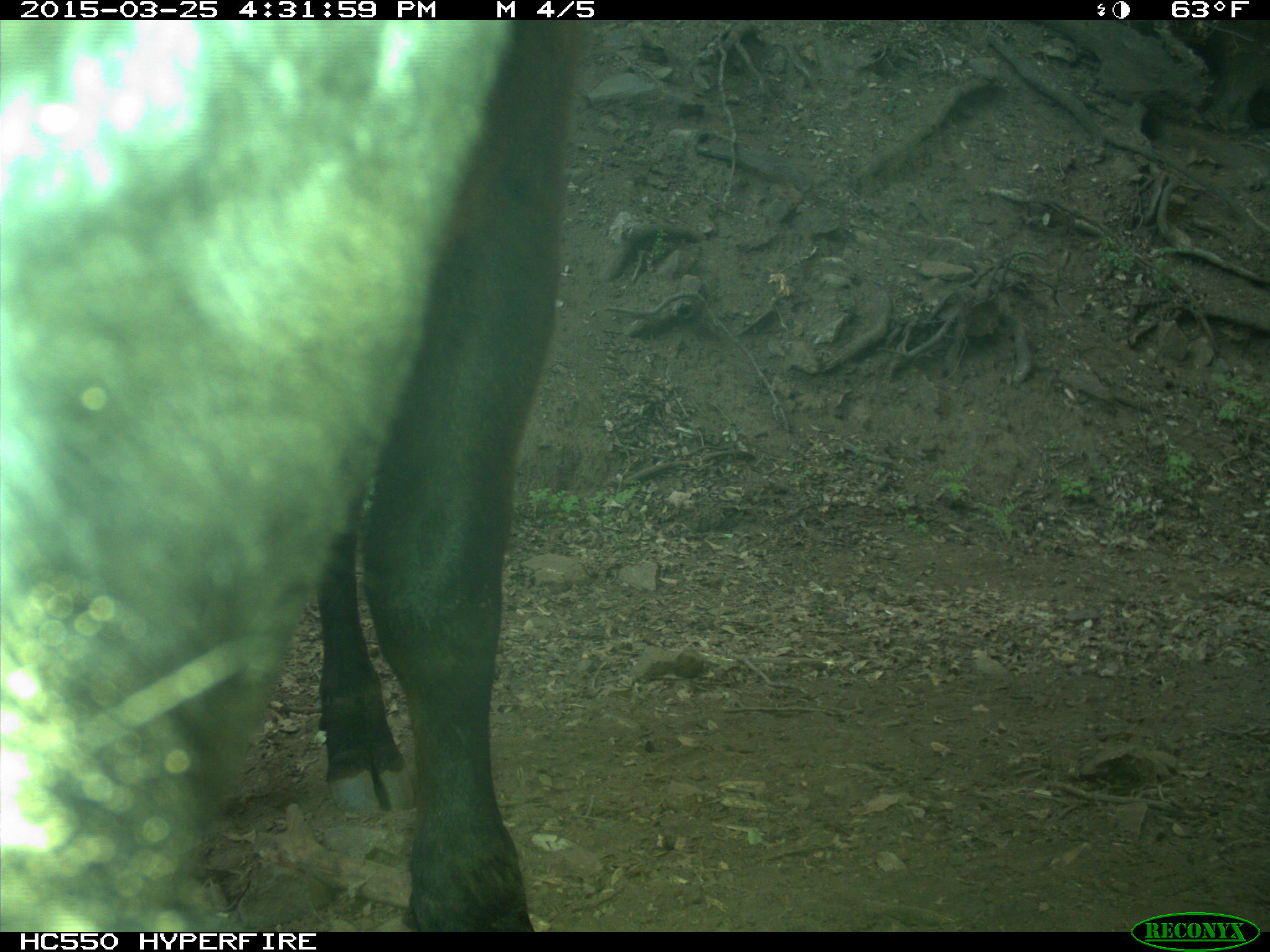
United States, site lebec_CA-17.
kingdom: Animalia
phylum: Chordata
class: Mammalia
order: Artiodactyla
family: Bovidae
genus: Bos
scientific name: Bos taurus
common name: domestic cow